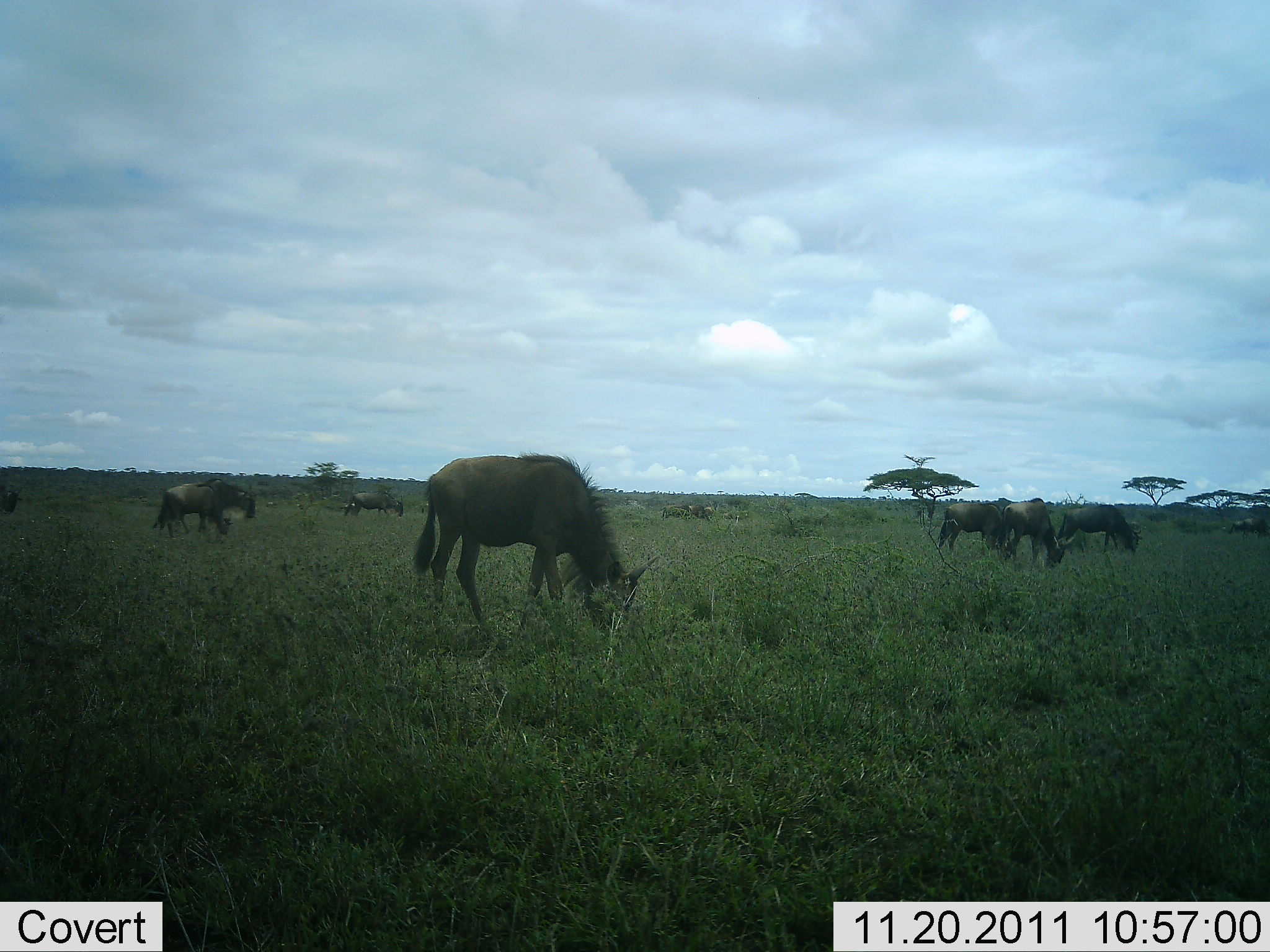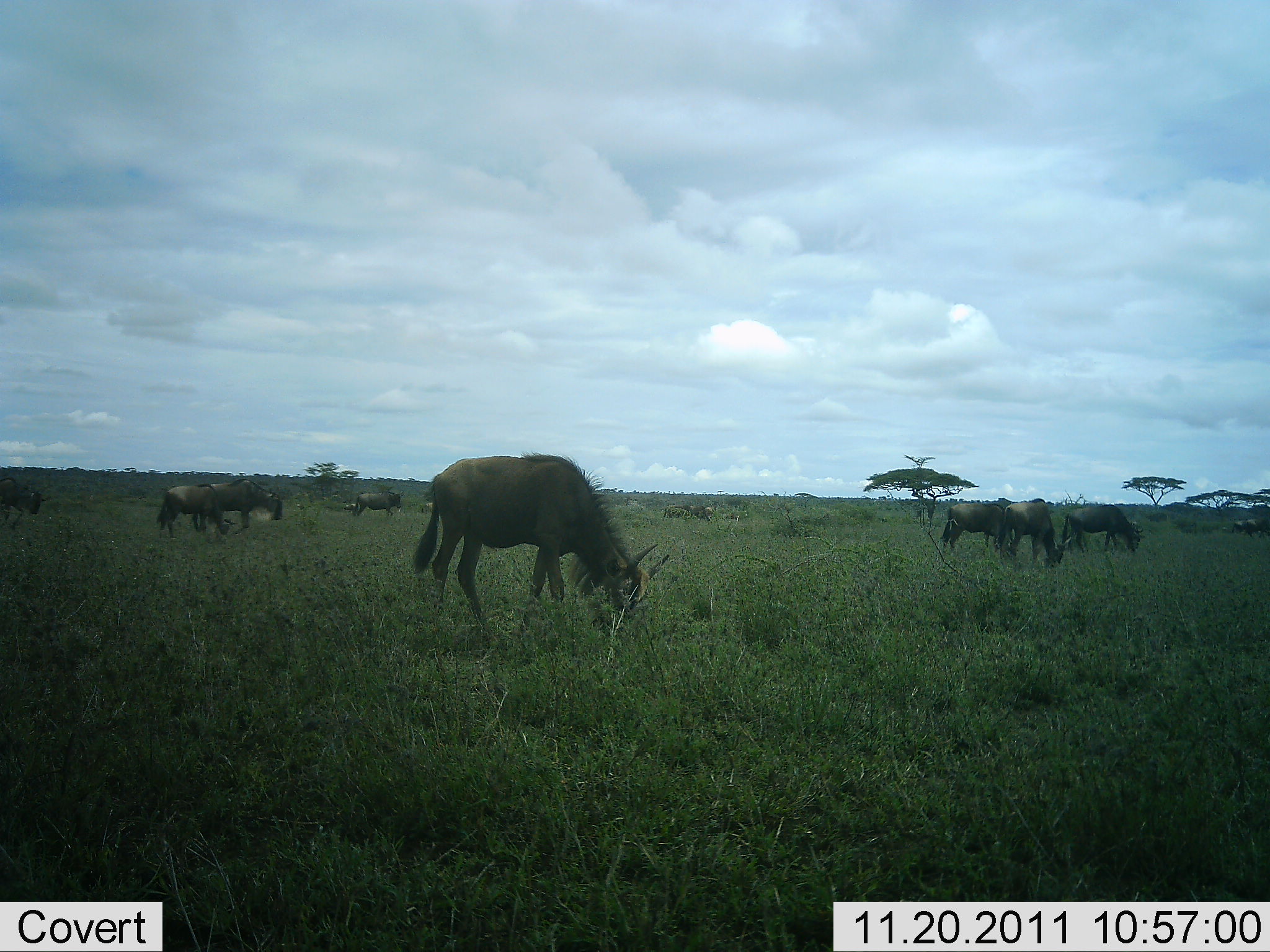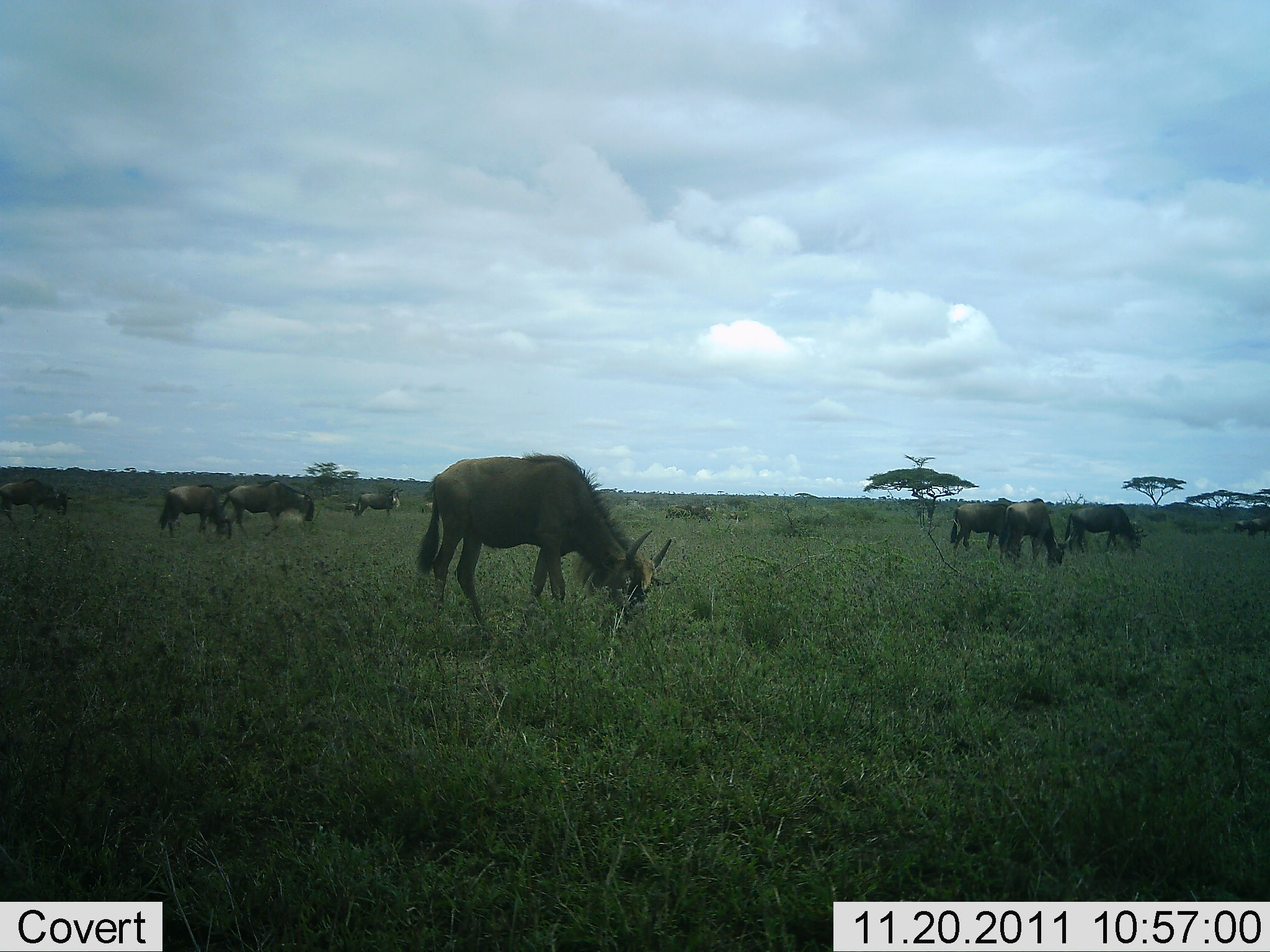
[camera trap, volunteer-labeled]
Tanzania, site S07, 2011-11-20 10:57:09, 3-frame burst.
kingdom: Animalia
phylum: Chordata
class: Mammalia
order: Artiodactyla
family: Bovidae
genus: Connochaetes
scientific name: Connochaetes taurinus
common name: blue wildebeest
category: wildebeest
Wildebeest (blue wildebeest) (Connochaetes taurinus), count 8. Behavior (volunteer vote fractions): standing 18%, resting 0%, moving 55%, interacting 0%. Young present (vote fraction): 0%. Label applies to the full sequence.